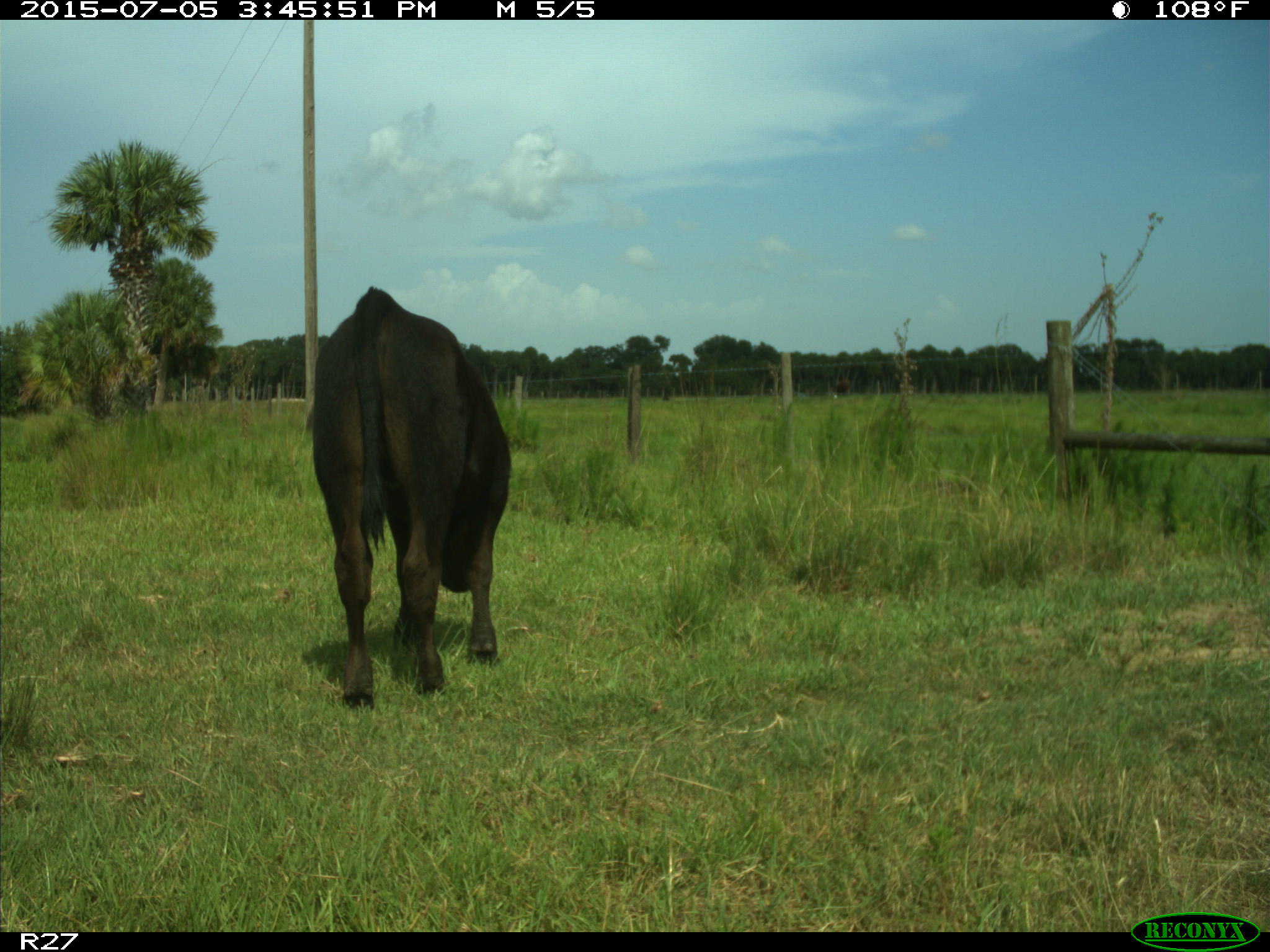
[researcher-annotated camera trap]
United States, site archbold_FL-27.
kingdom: Animalia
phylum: Chordata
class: Mammalia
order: Artiodactyla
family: Bovidae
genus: Bos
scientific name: Bos taurus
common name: domestic cow